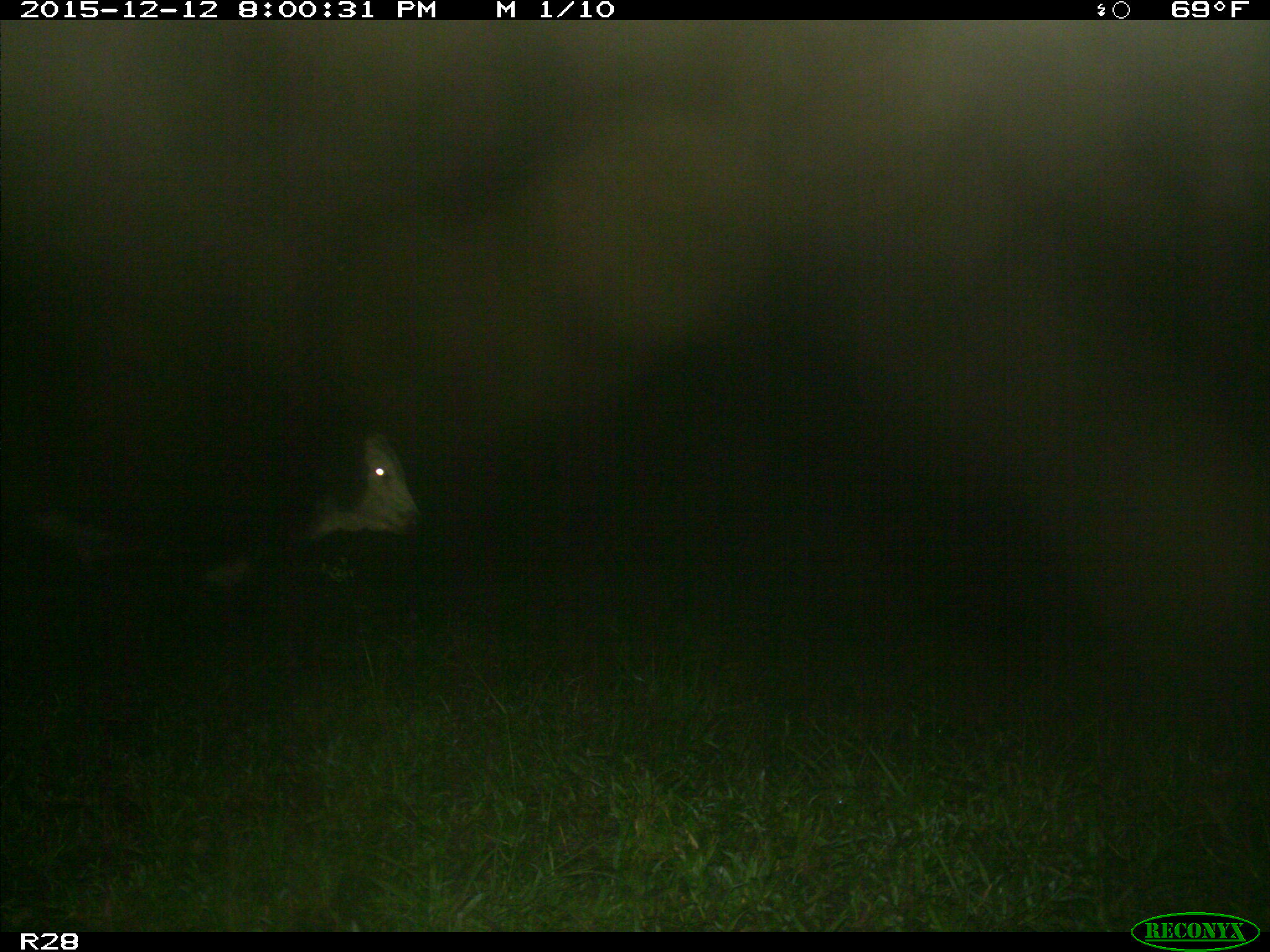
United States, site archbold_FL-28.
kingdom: Animalia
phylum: Chordata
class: Mammalia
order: Artiodactyla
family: Bovidae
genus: Bos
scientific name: Bos taurus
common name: domestic cow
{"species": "Bos taurus (domestic cow)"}